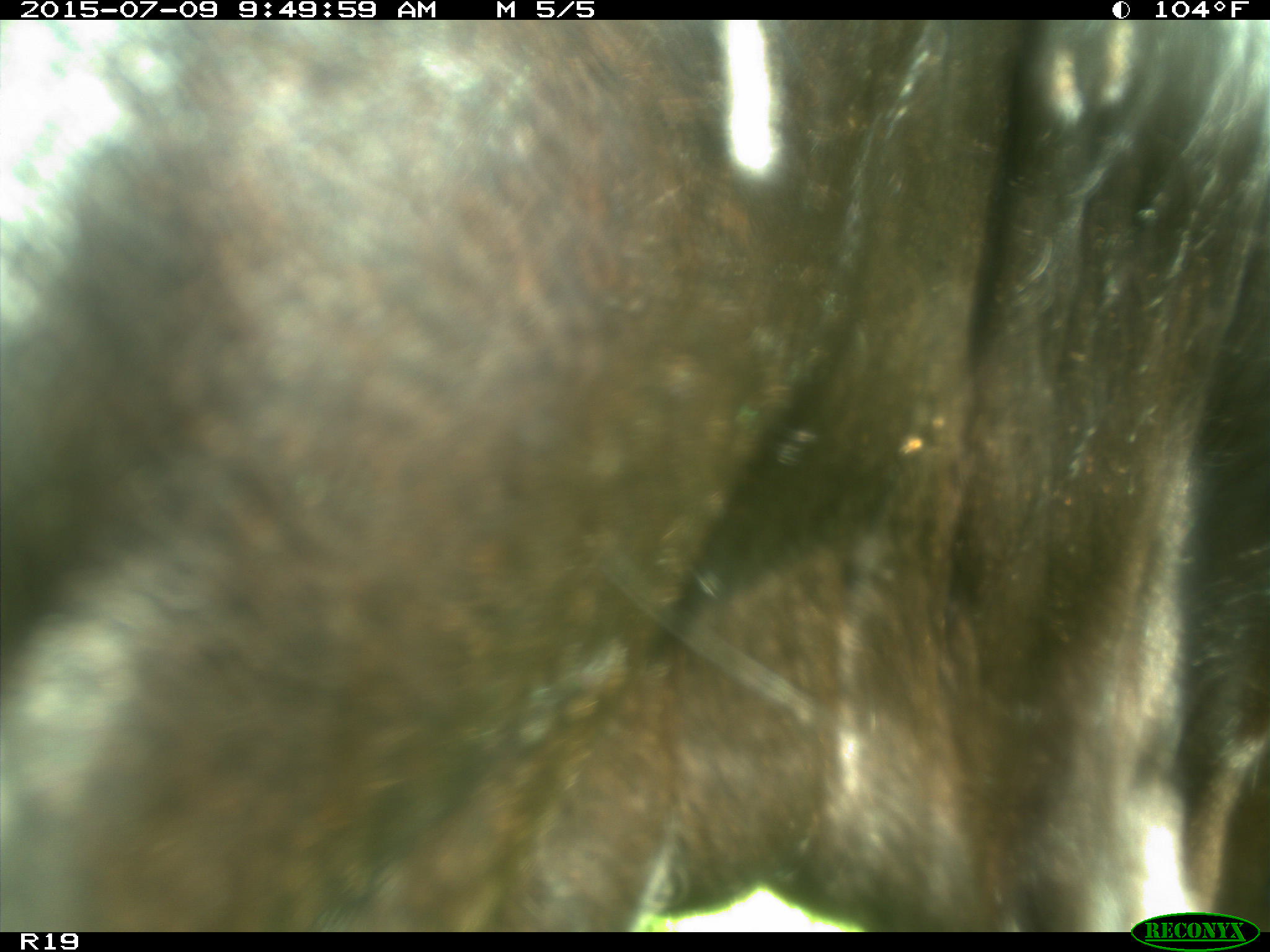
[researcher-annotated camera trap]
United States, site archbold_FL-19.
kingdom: Animalia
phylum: Chordata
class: Mammalia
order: Artiodactyla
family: Bovidae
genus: Bos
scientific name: Bos taurus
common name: domestic cow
Bos taurus (domestic cow).